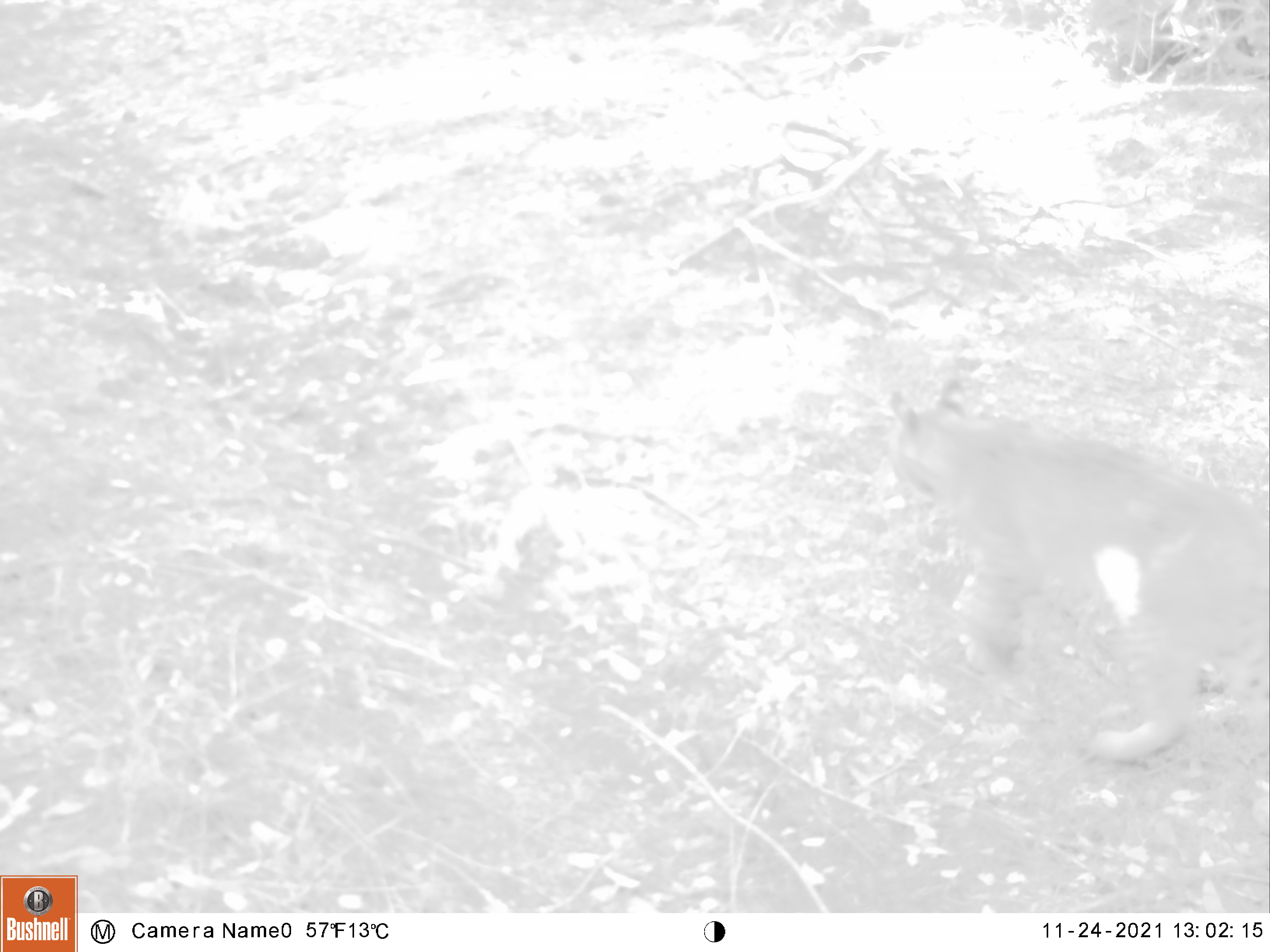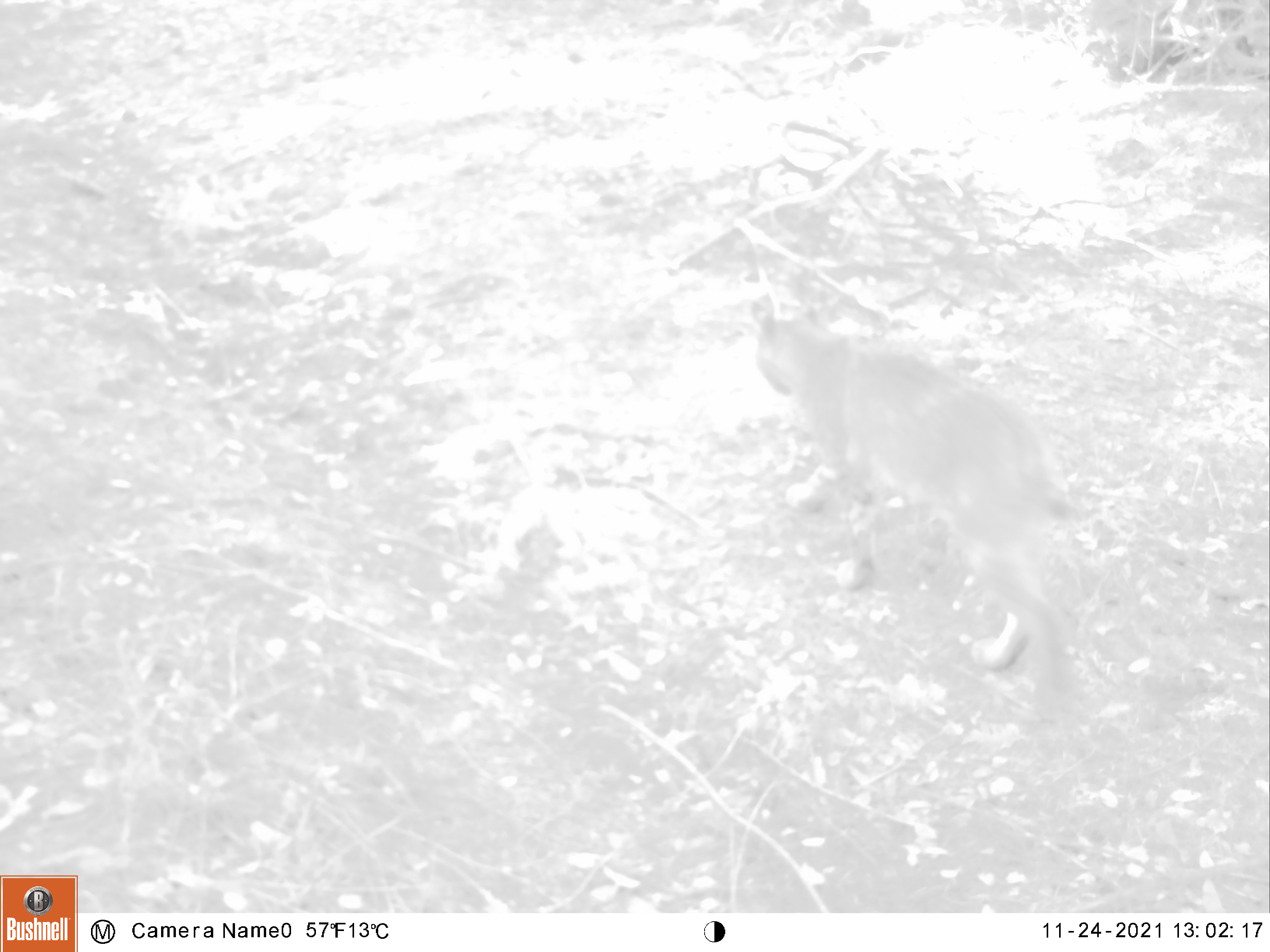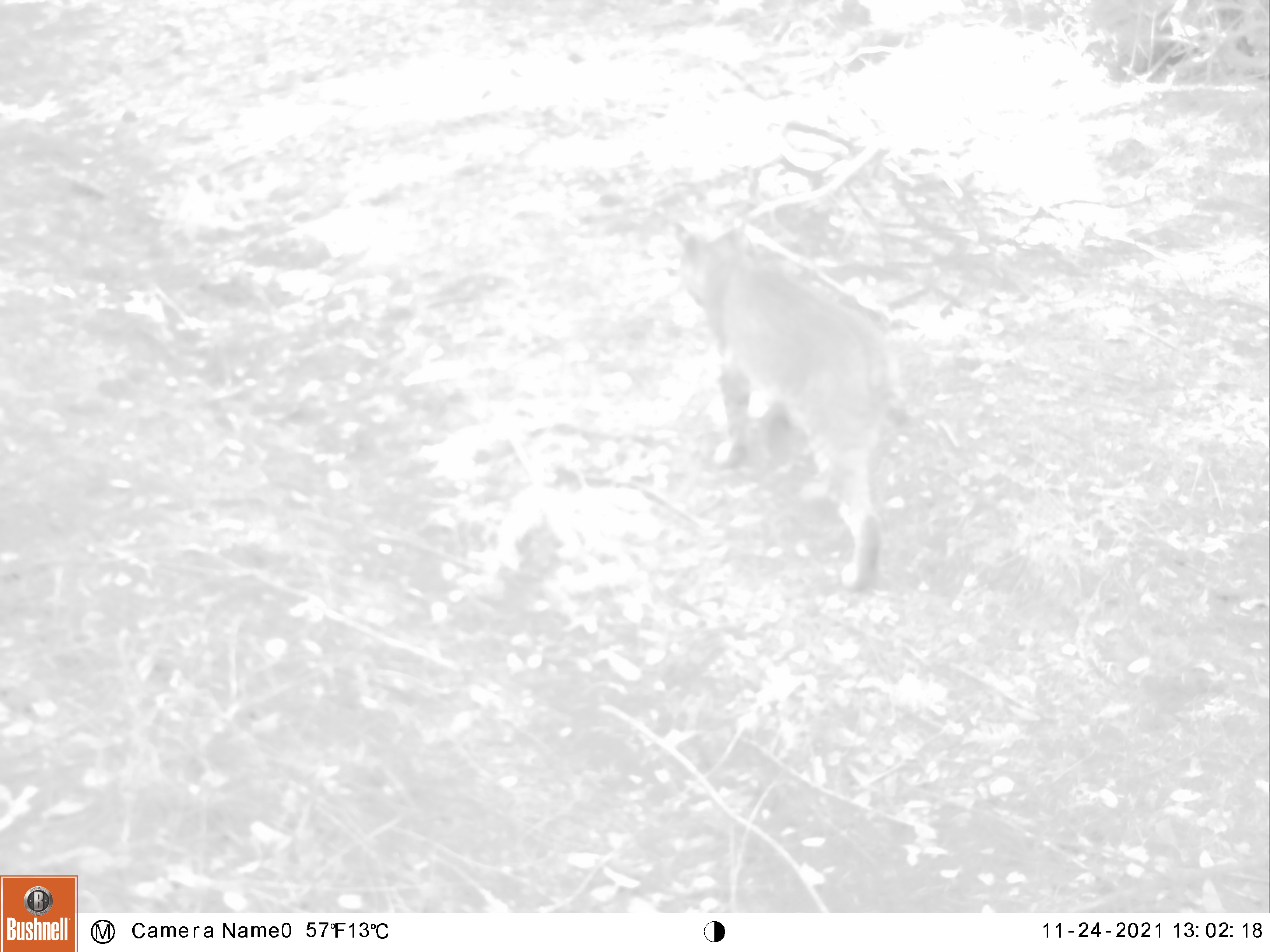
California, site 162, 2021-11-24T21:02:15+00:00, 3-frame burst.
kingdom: Animalia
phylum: Chordata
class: Mammalia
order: Carnivora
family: Felidae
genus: Lynx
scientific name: Lynx rufus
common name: bobcat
Bobcat (Lynx rufus).